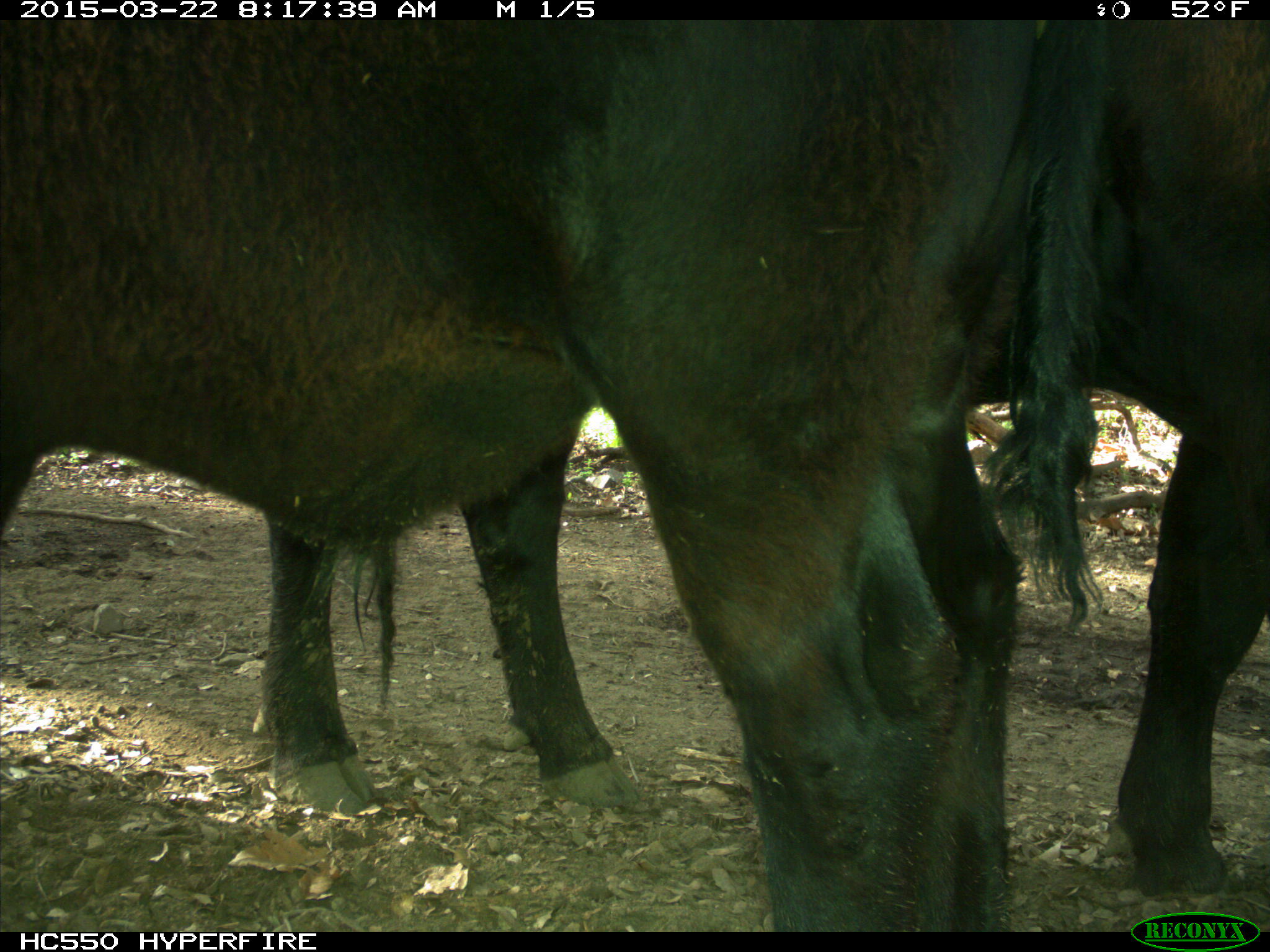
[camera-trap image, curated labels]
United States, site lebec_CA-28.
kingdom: Animalia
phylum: Chordata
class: Mammalia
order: Artiodactyla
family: Bovidae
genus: Bos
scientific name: Bos taurus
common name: domestic cow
Bos taurus (domestic cow).